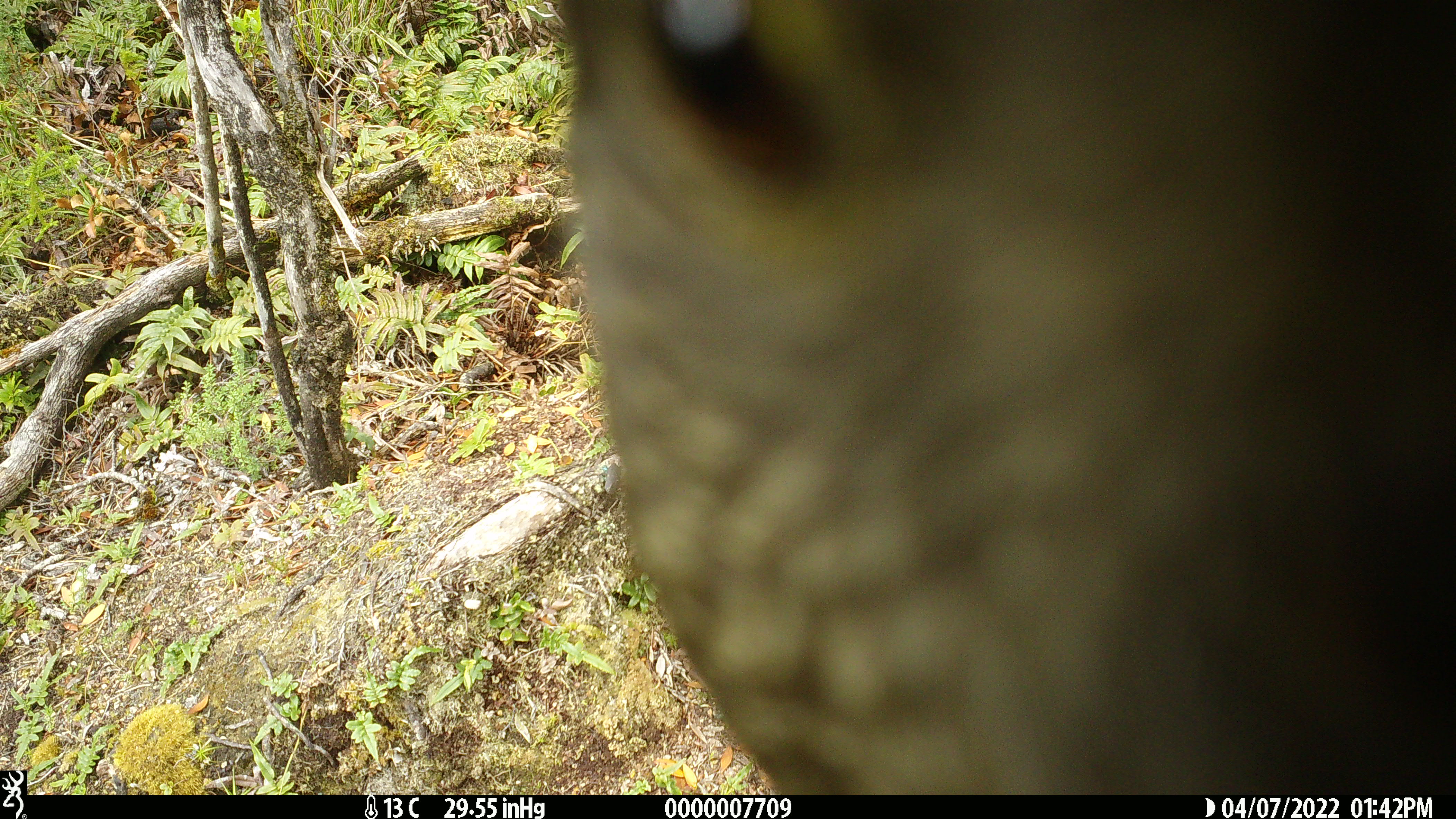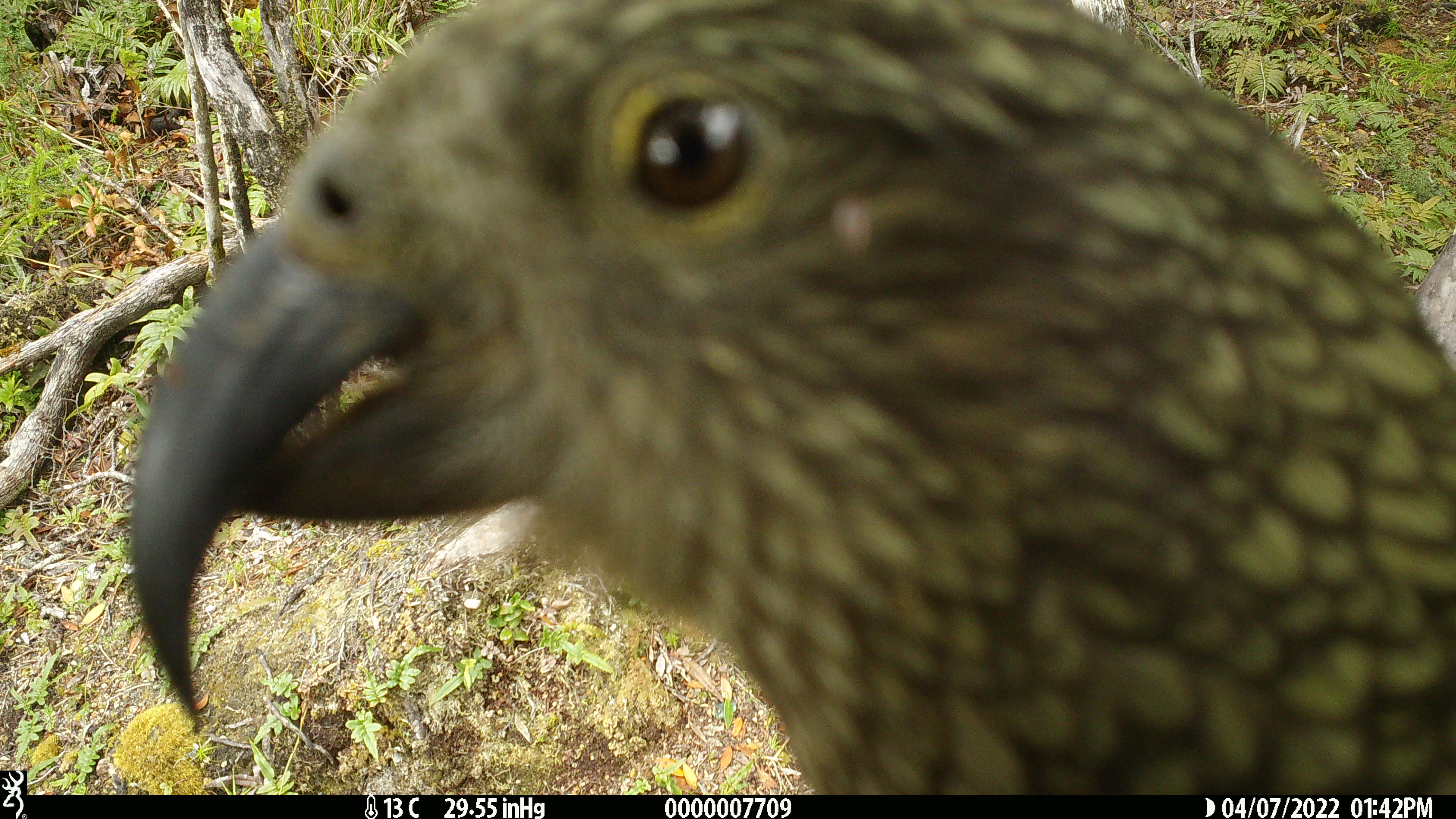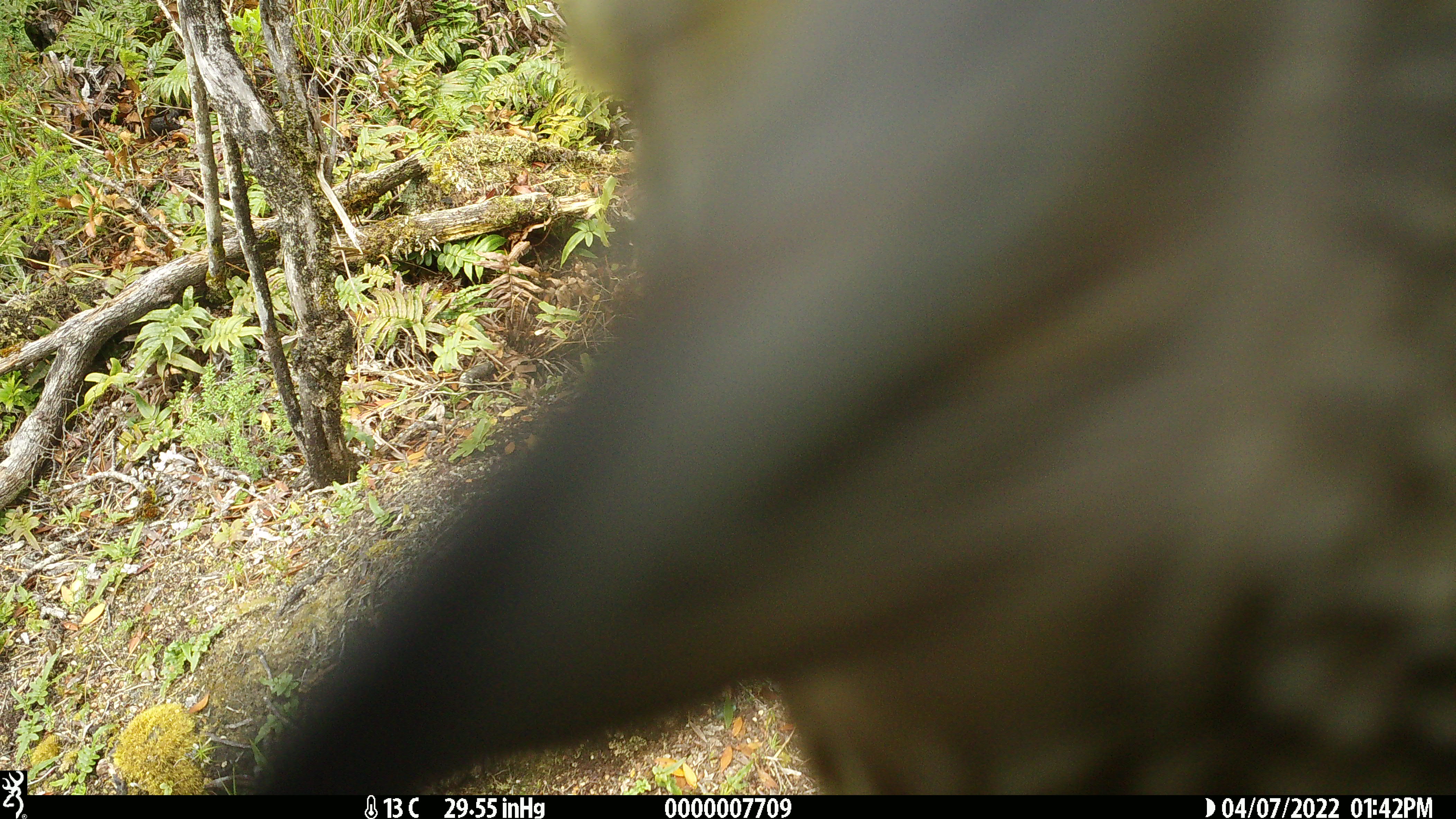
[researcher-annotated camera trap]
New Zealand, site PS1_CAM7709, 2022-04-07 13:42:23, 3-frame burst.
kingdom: Animalia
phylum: Chordata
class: Aves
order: Psittaciformes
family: Strigopidae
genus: Nestor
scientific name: Nestor notabilis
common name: kea